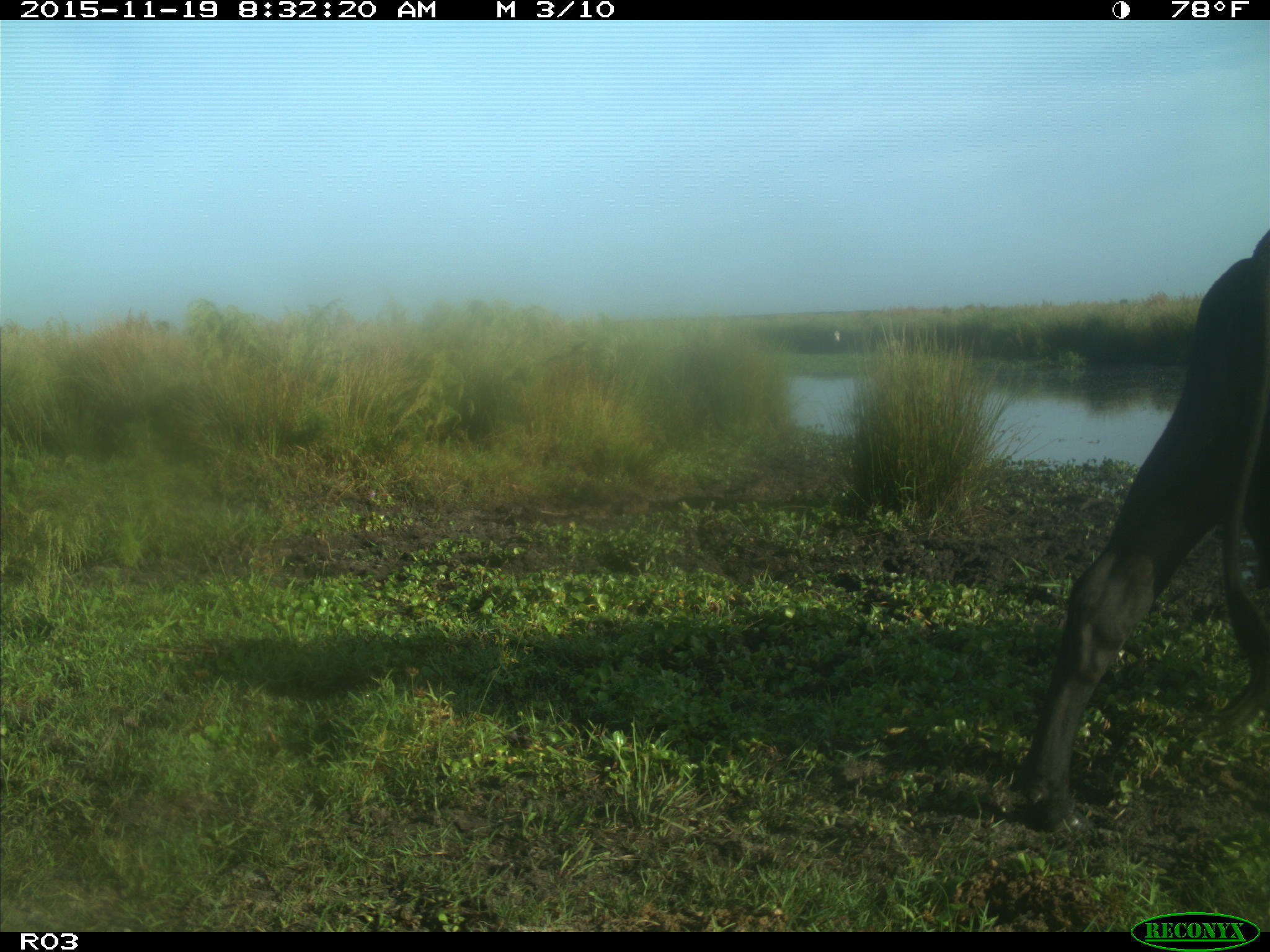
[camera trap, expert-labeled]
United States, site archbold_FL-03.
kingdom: Animalia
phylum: Chordata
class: Mammalia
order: Artiodactyla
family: Bovidae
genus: Bos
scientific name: Bos taurus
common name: domestic cow